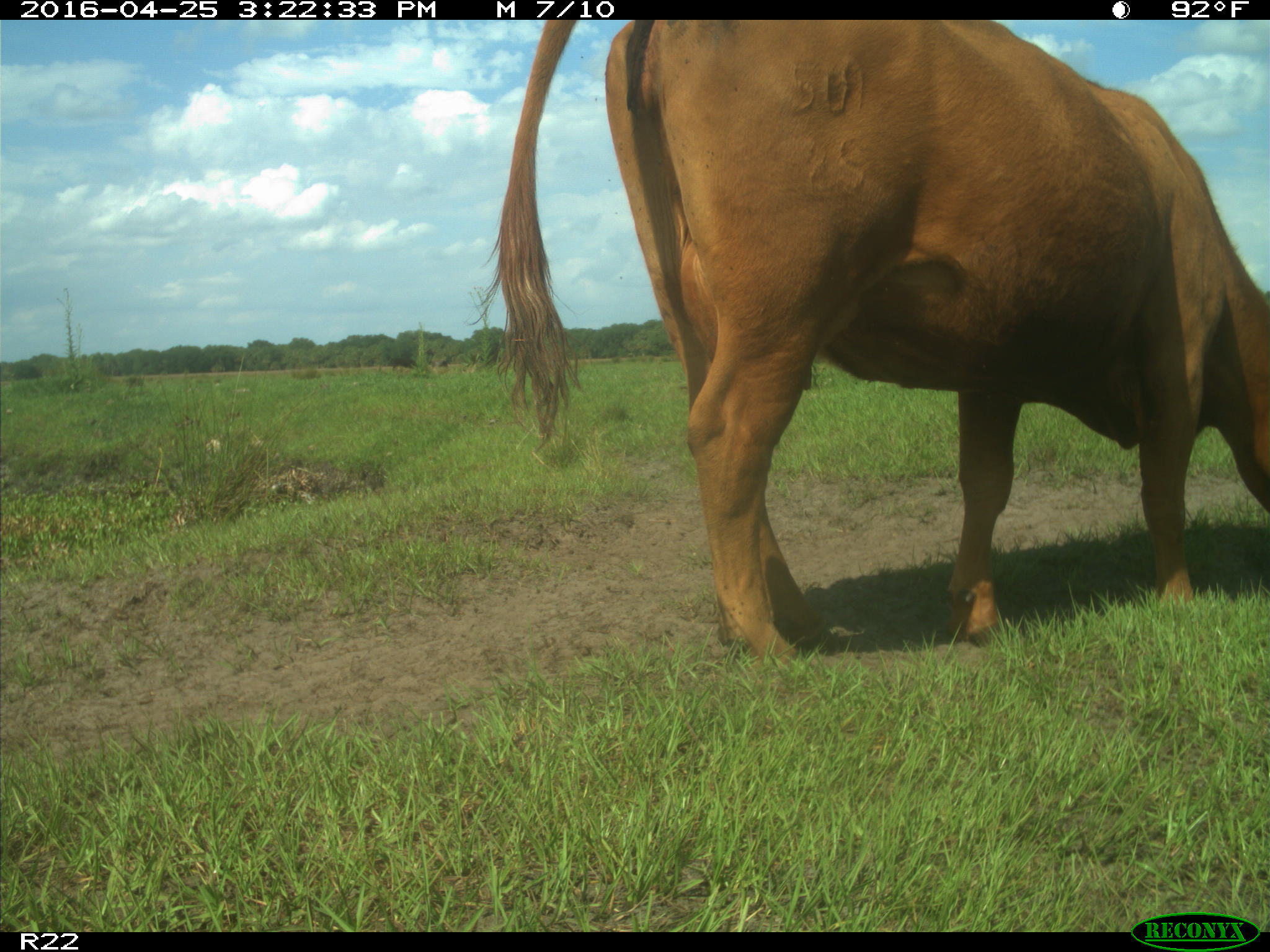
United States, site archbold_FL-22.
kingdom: Animalia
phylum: Chordata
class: Mammalia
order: Artiodactyla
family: Bovidae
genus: Bos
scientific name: Bos taurus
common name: domestic cow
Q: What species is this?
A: Bos taurus (domestic cow).